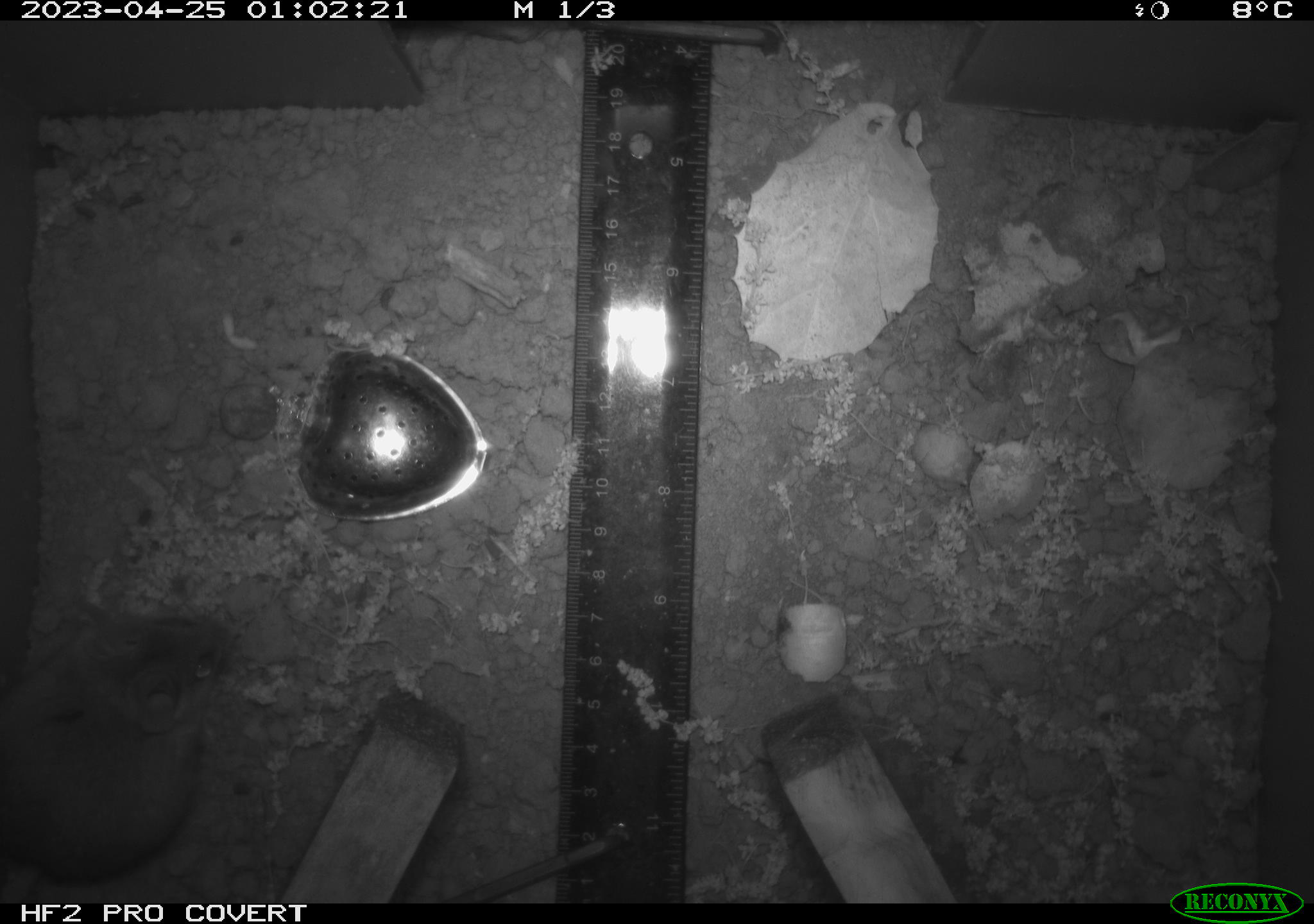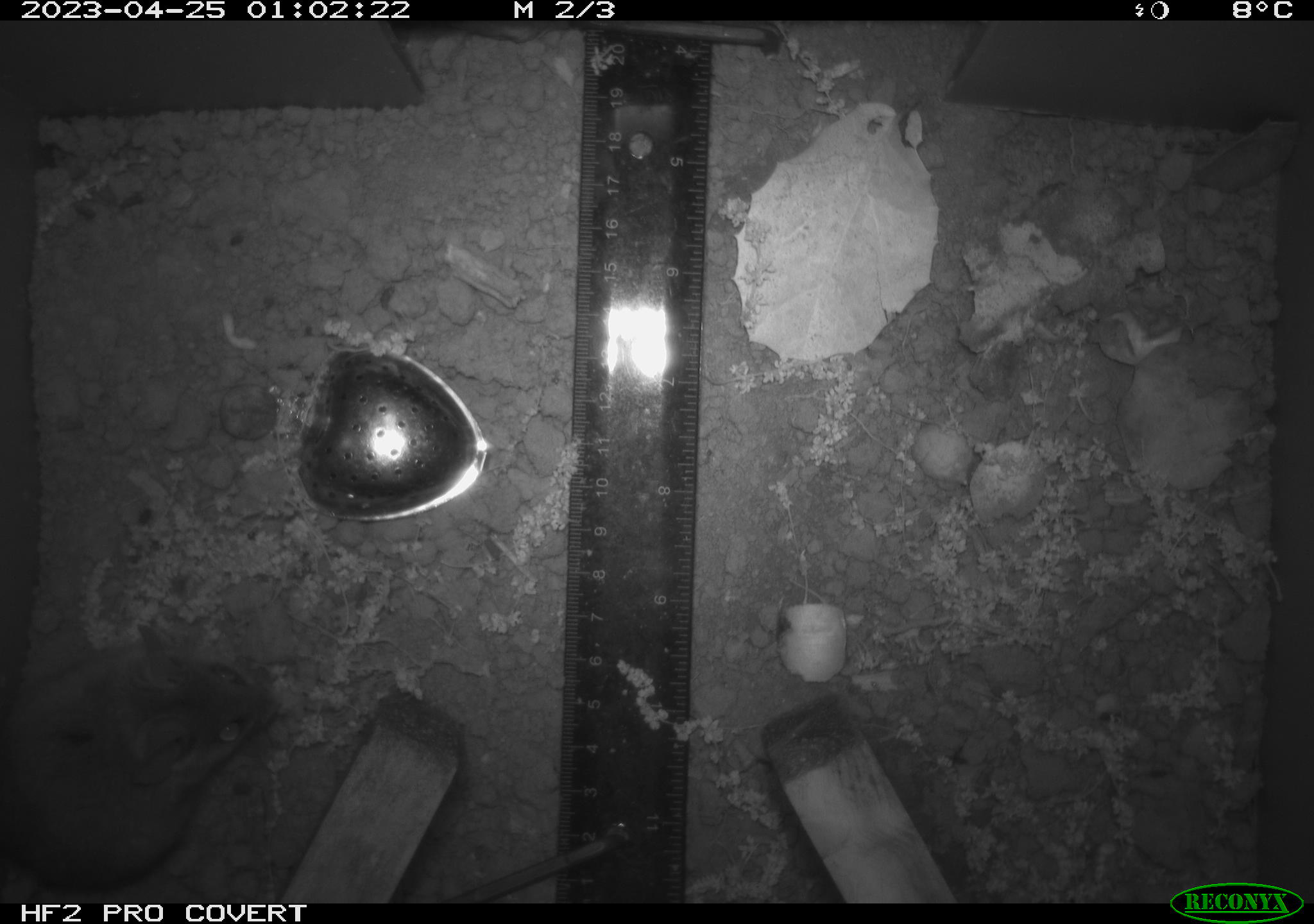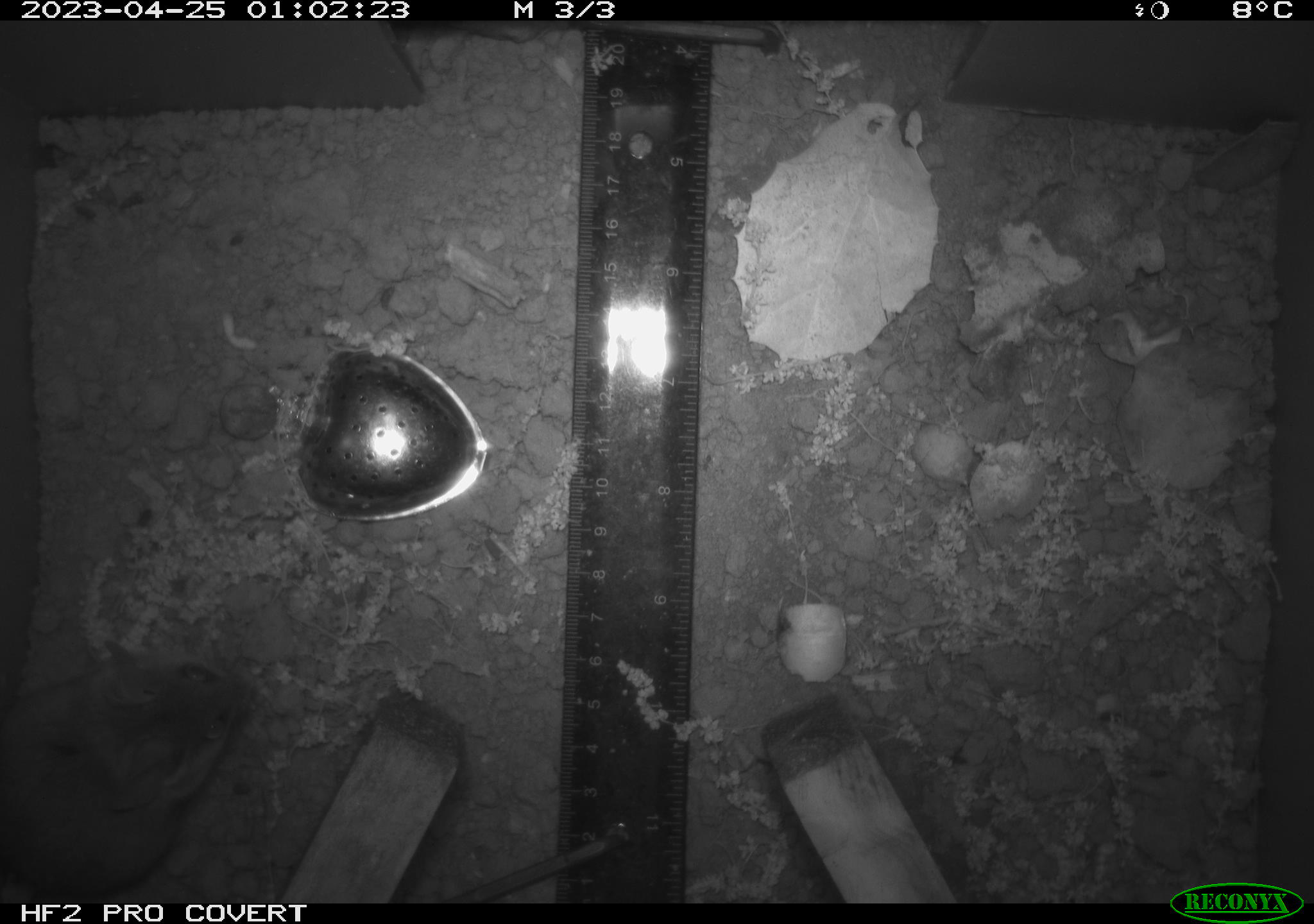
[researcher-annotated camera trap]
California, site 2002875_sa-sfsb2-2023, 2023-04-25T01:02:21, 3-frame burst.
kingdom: Animalia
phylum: Chordata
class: Mammalia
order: Rodentia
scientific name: Rodentia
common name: mouse species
Mouse species (Rodentia).